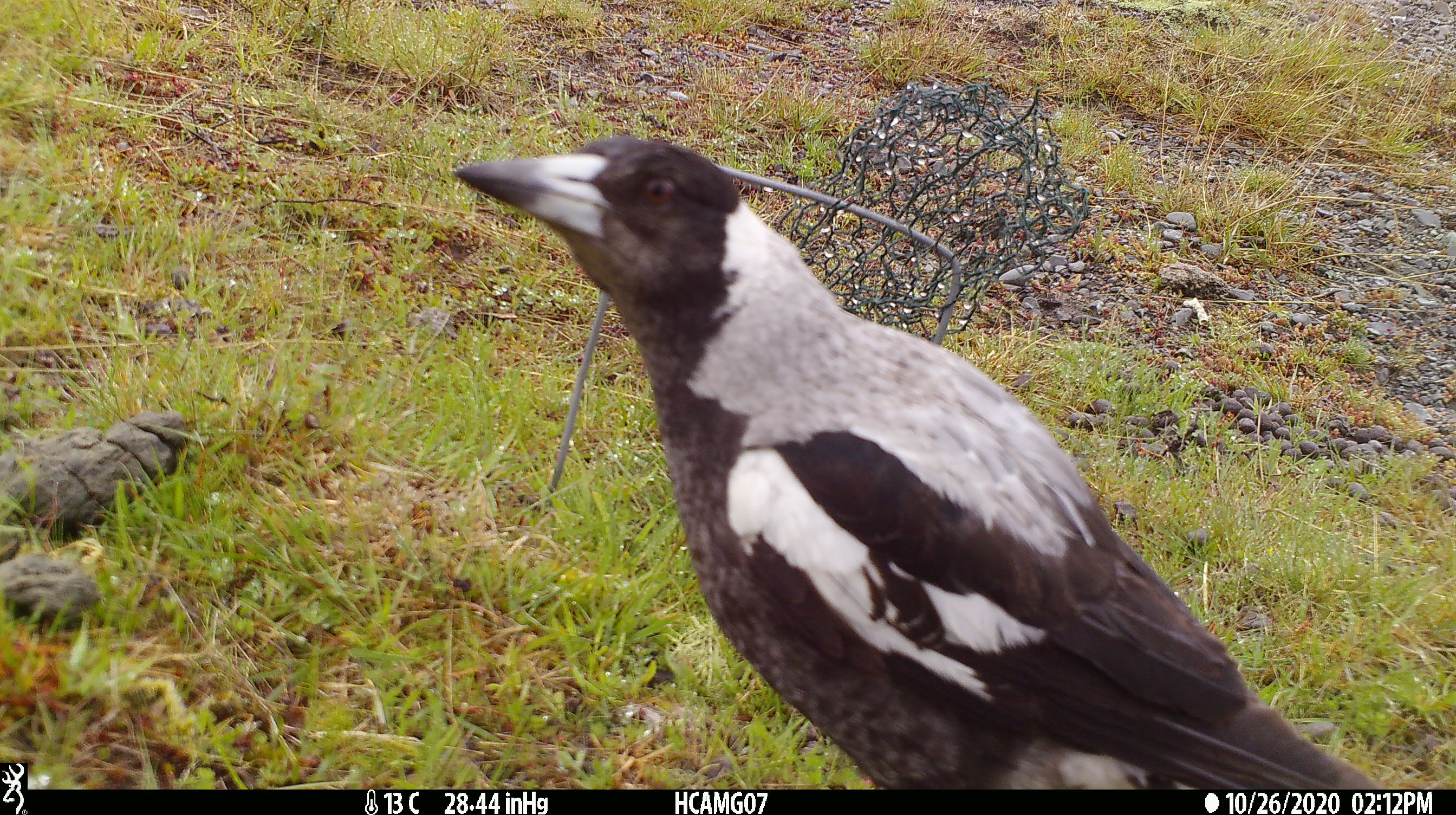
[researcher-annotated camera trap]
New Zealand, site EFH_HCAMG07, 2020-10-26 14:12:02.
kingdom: Animalia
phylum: Chordata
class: Aves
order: Passeriformes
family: Artamidae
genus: Gymnorhina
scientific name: Gymnorhina tibicen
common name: australian magpie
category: magpie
Magpie (australian magpie) (Gymnorhina tibicen).